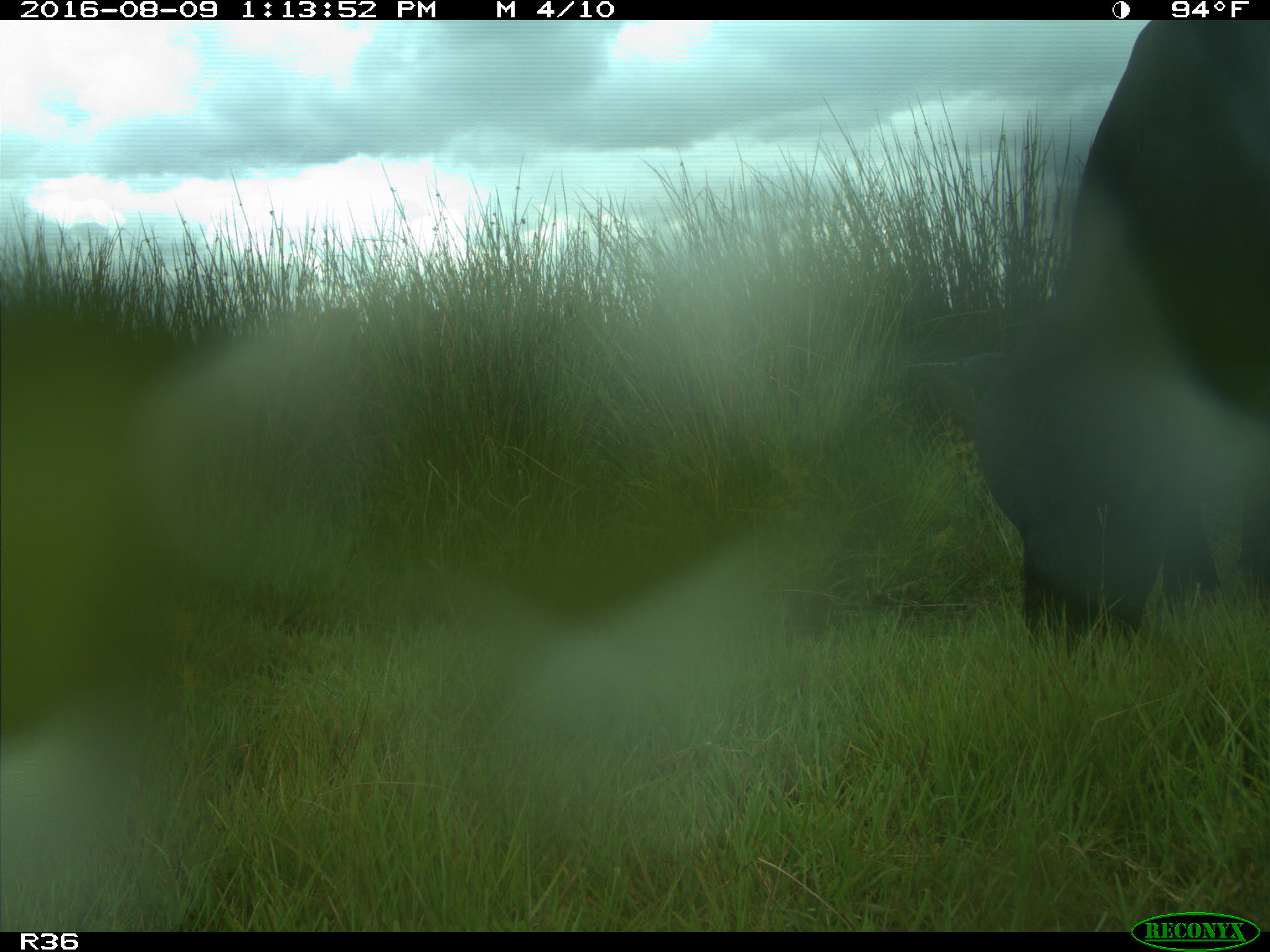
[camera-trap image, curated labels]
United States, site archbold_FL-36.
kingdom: Animalia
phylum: Chordata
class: Mammalia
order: Artiodactyla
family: Bovidae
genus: Bos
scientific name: Bos taurus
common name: domestic cow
Bos taurus (domestic cow).